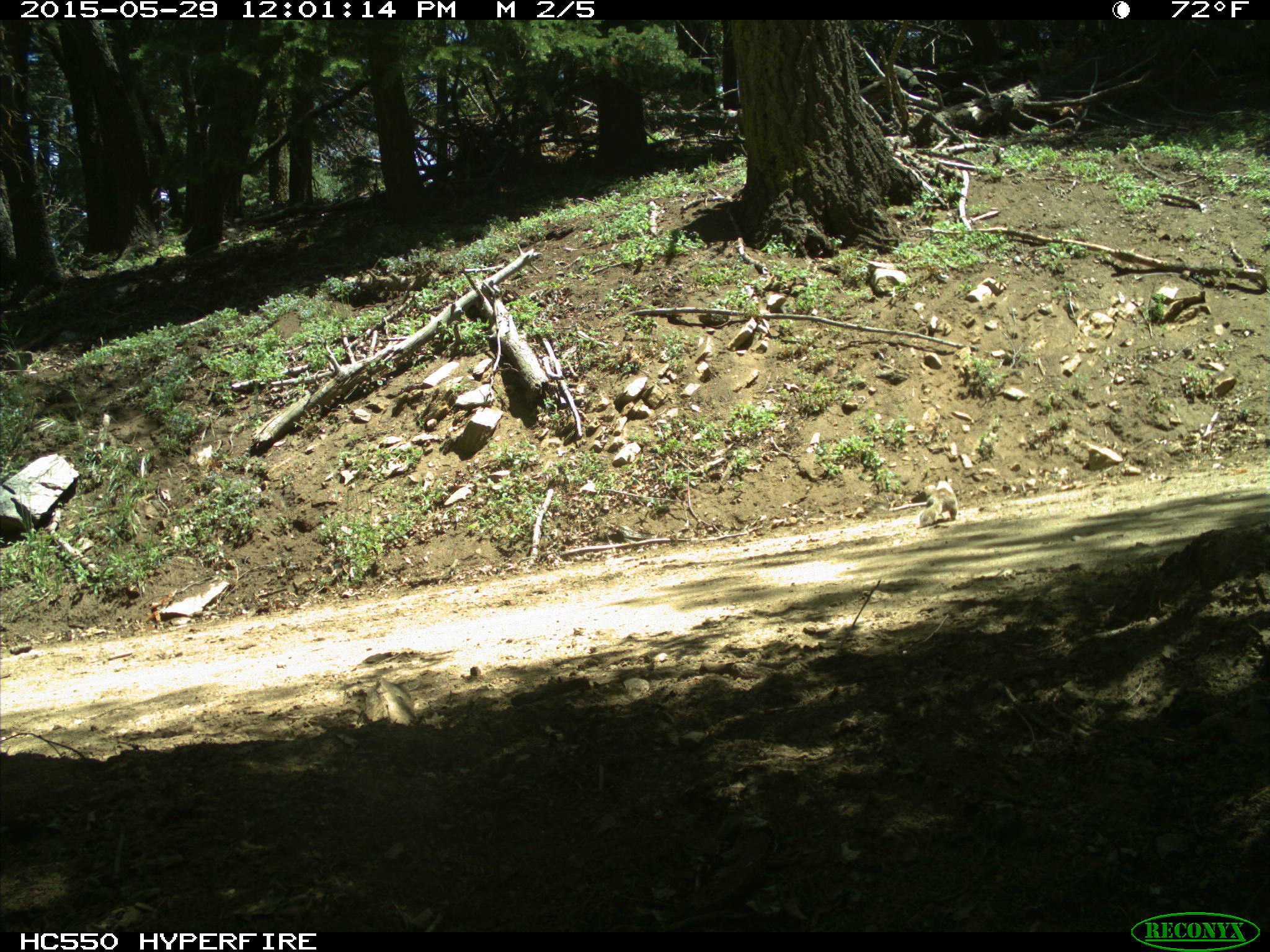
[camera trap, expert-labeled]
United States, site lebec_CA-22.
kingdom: Animalia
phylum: Chordata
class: Mammalia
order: Rodentia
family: Sciuridae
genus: Otospermophilus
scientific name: Otospermophilus beecheyi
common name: california ground squirrel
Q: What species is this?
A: Otospermophilus beecheyi (california ground squirrel).